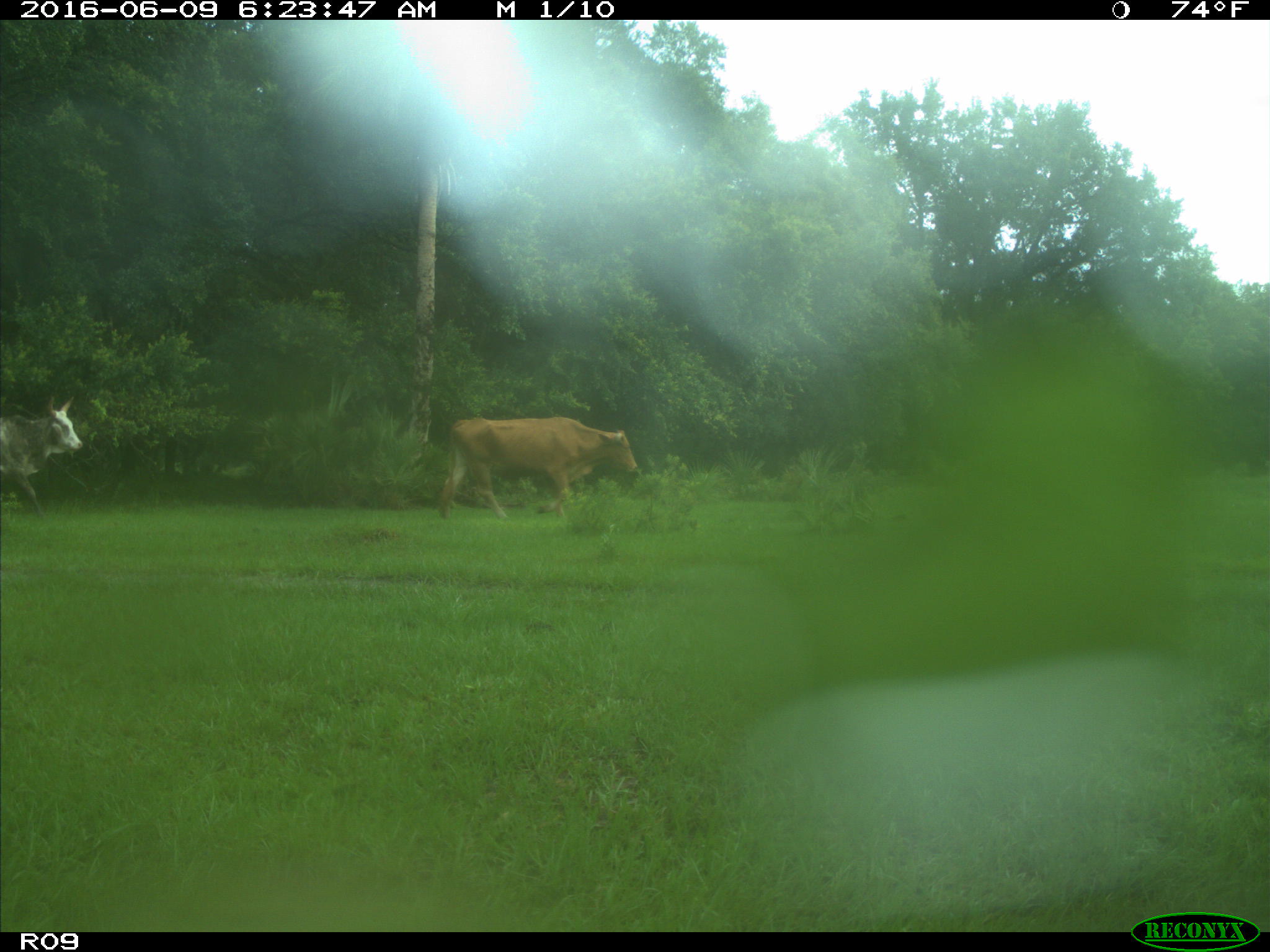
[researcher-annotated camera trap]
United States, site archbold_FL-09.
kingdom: Animalia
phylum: Chordata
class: Mammalia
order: Artiodactyla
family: Bovidae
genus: Bos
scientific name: Bos taurus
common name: domestic cow